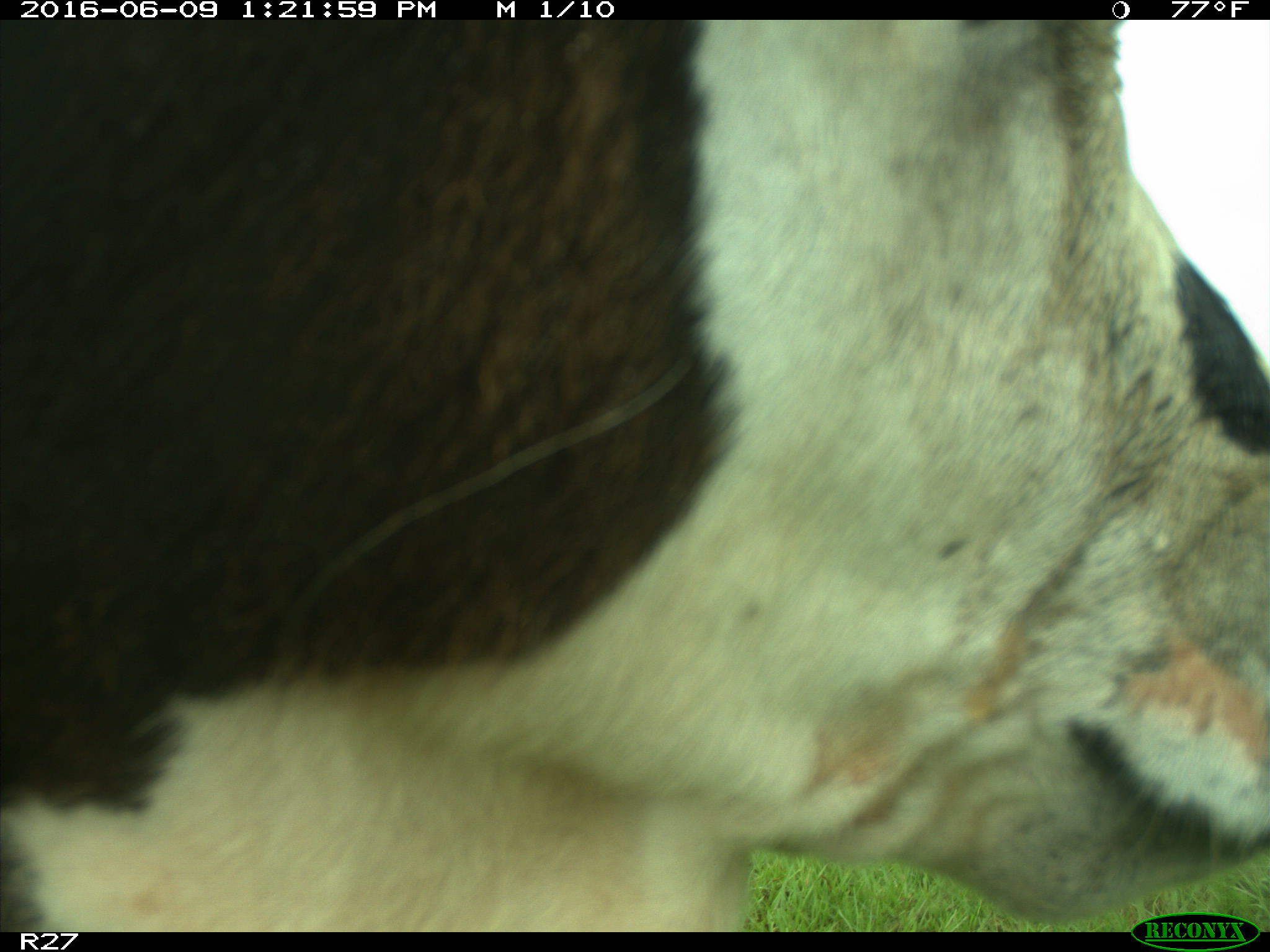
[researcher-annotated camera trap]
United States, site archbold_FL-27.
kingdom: Animalia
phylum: Chordata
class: Mammalia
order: Artiodactyla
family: Bovidae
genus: Bos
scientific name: Bos taurus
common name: domestic cow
Bos taurus (domestic cow).